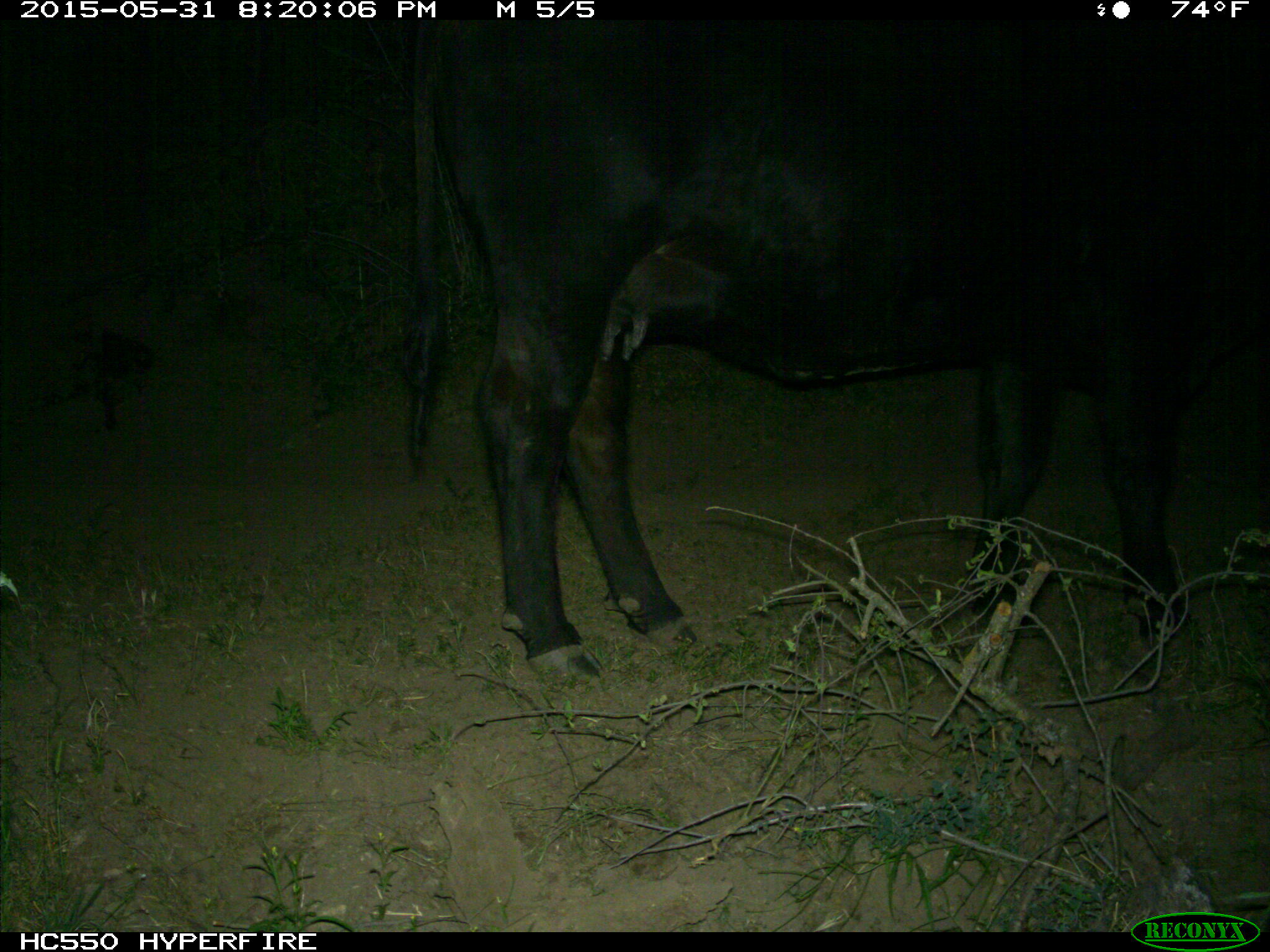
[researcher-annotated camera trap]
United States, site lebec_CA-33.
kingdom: Animalia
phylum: Chordata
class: Mammalia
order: Artiodactyla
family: Bovidae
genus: Bos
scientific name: Bos taurus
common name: domestic cow